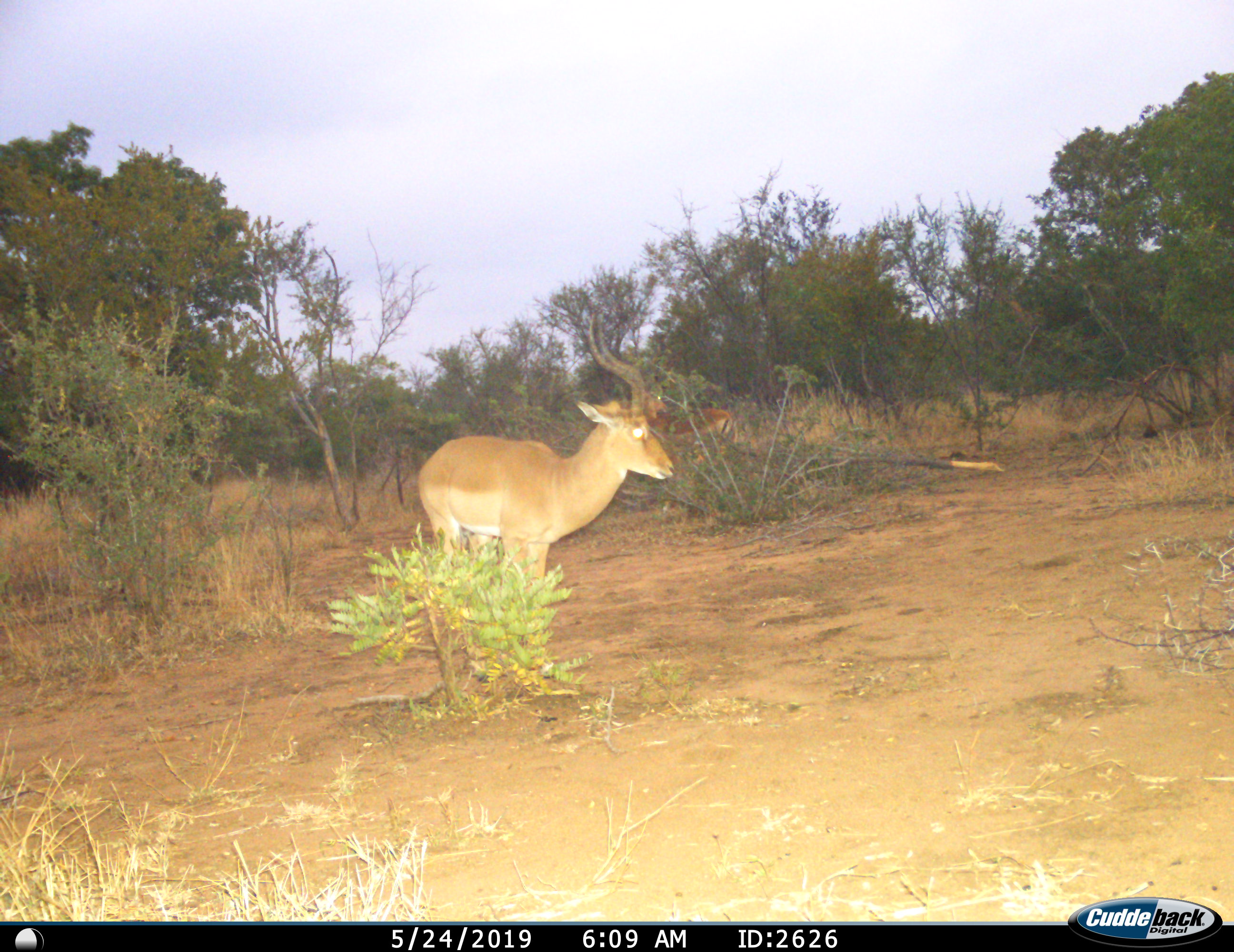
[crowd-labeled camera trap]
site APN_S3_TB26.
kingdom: Animalia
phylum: Chordata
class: Mammalia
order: Artiodactyla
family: Bovidae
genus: Aepyceros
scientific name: Aepyceros melampus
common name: impala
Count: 2.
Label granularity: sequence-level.